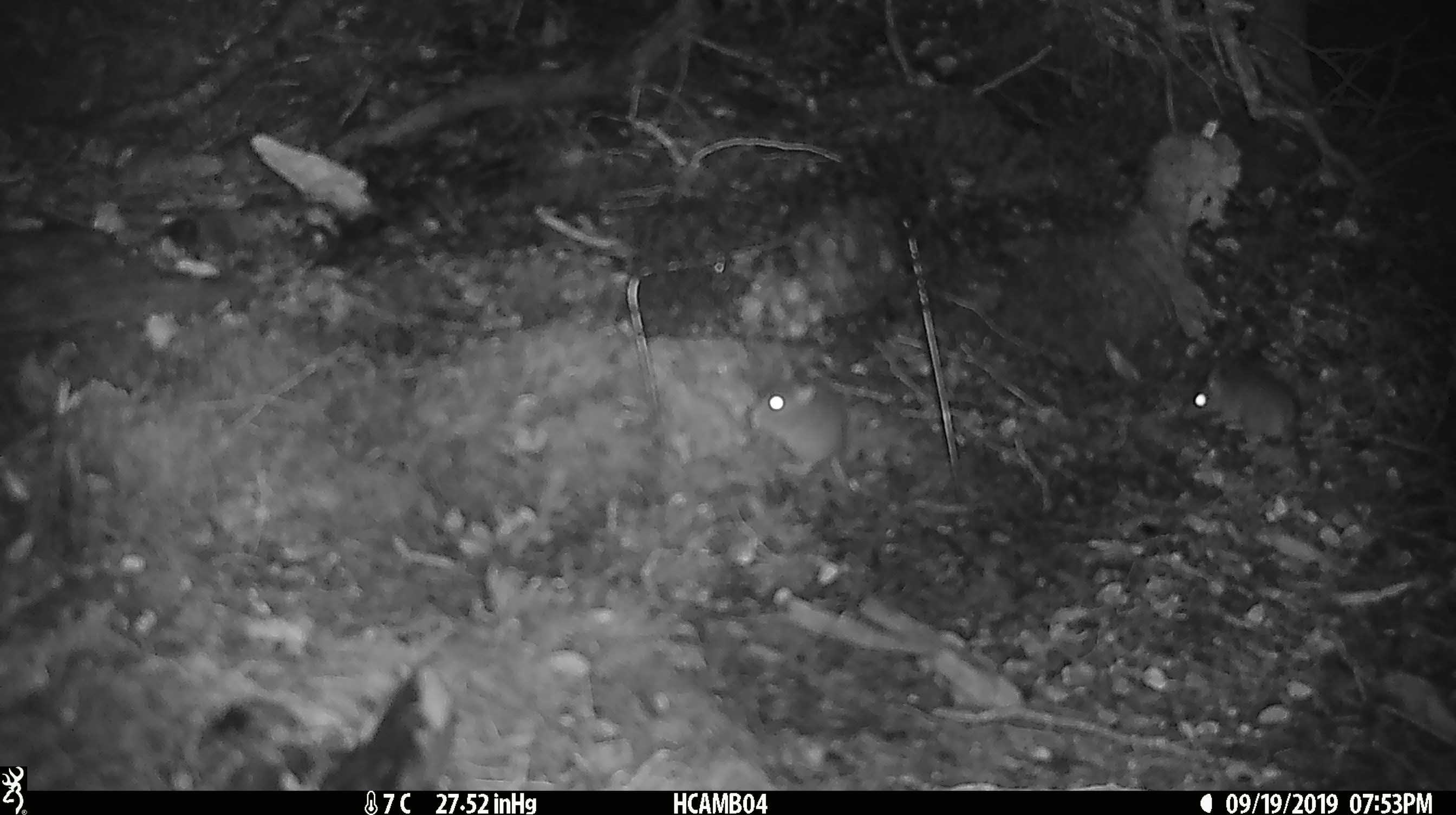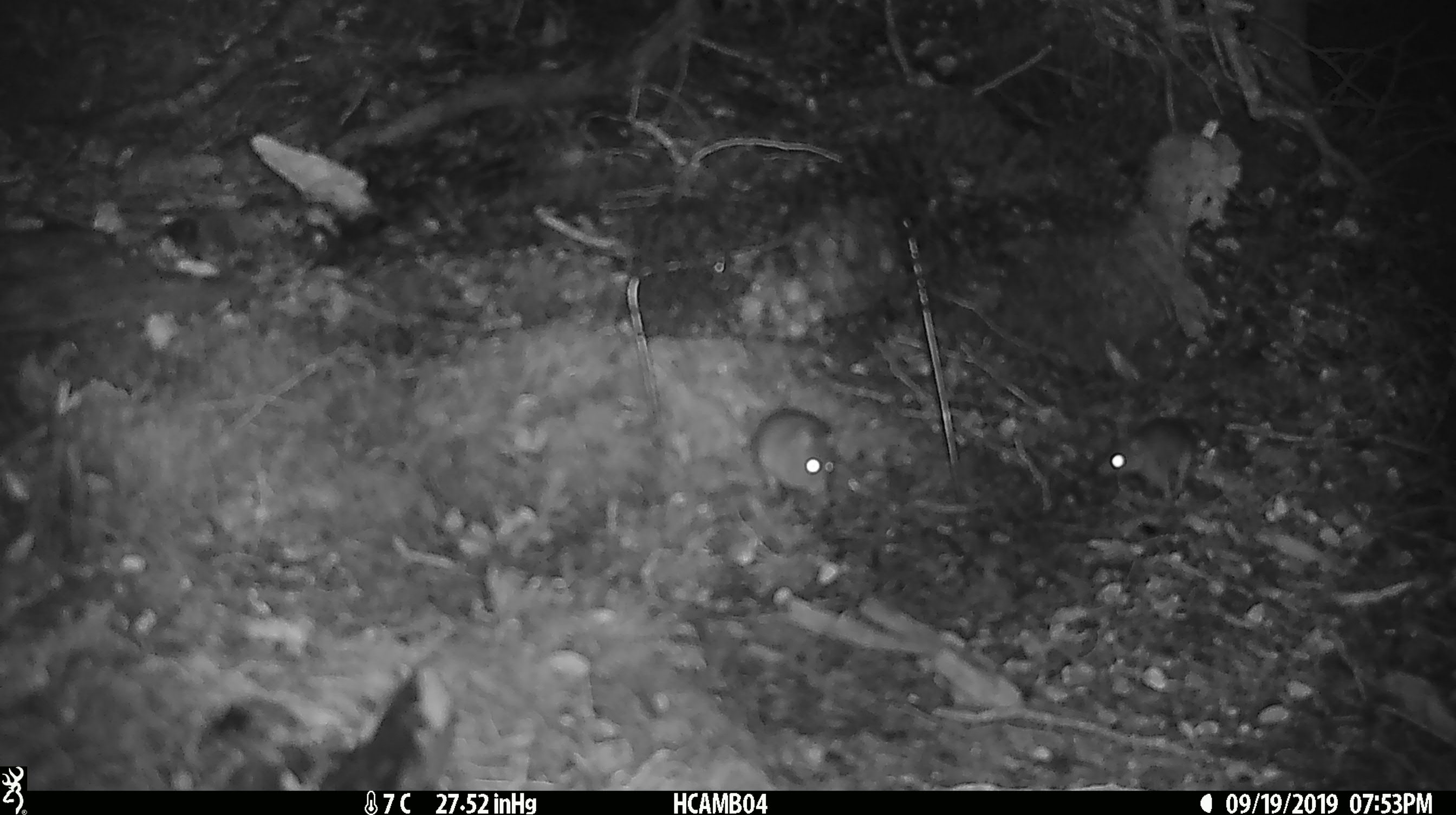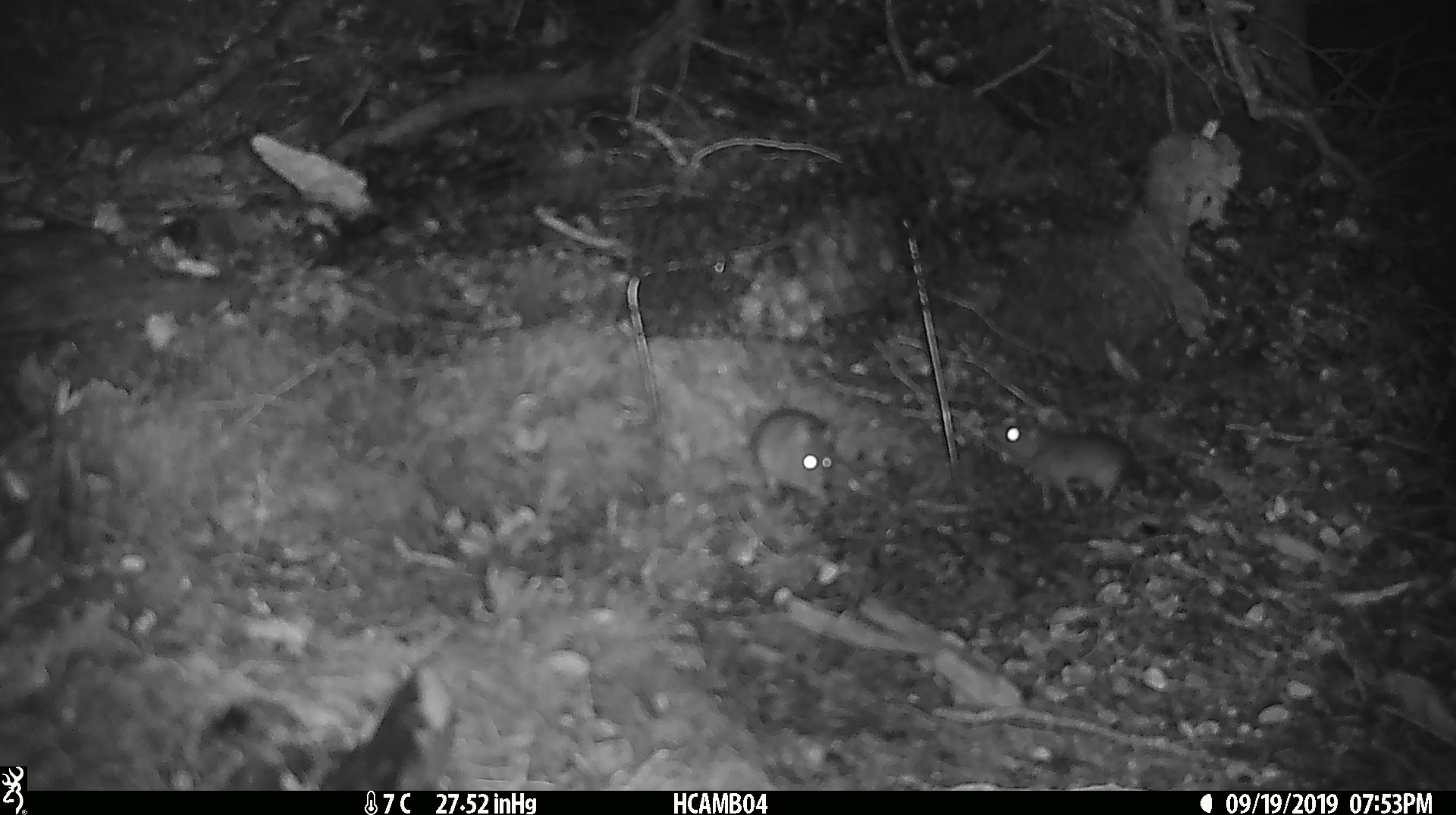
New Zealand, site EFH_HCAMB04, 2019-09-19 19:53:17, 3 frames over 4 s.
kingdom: Animalia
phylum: Chordata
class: Mammalia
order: Rodentia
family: Muridae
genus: Mus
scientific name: Mus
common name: mouse